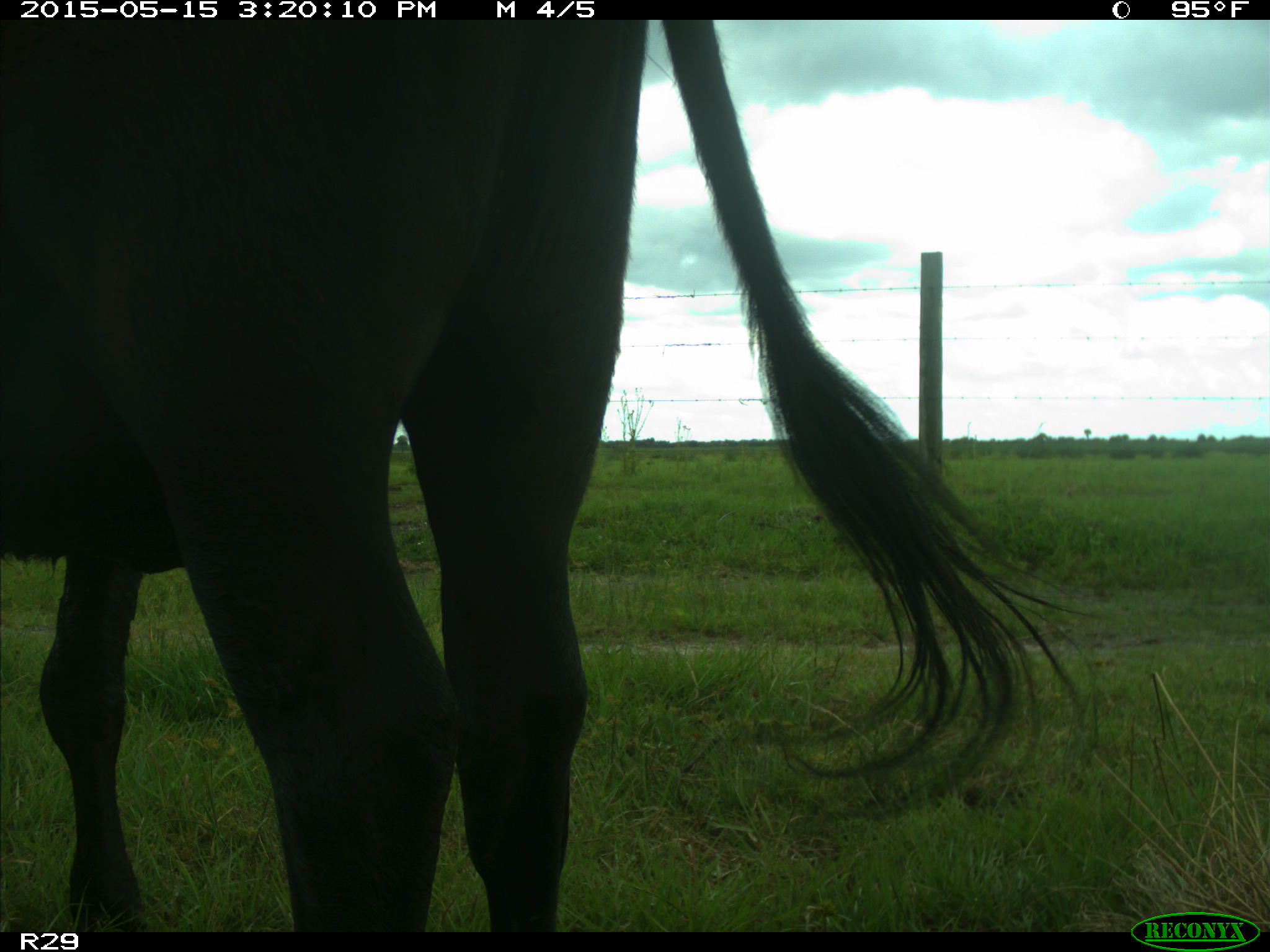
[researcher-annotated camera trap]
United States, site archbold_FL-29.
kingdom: Animalia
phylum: Chordata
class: Mammalia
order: Artiodactyla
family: Bovidae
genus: Bos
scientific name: Bos taurus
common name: domestic cow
Bos taurus (domestic cow).